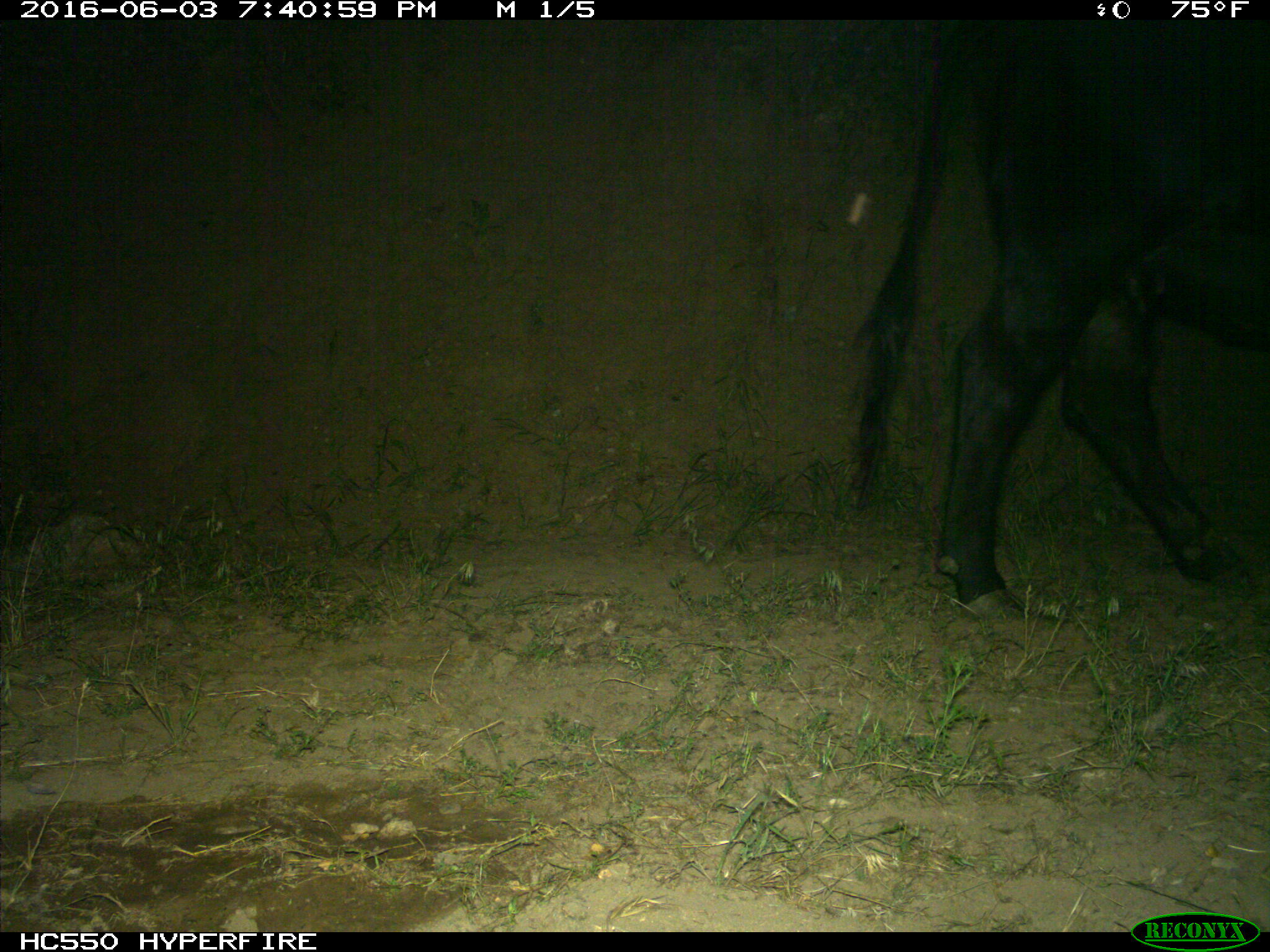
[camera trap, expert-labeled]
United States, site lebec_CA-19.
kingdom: Animalia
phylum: Chordata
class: Mammalia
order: Artiodactyla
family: Bovidae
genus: Bos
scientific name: Bos taurus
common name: domestic cow